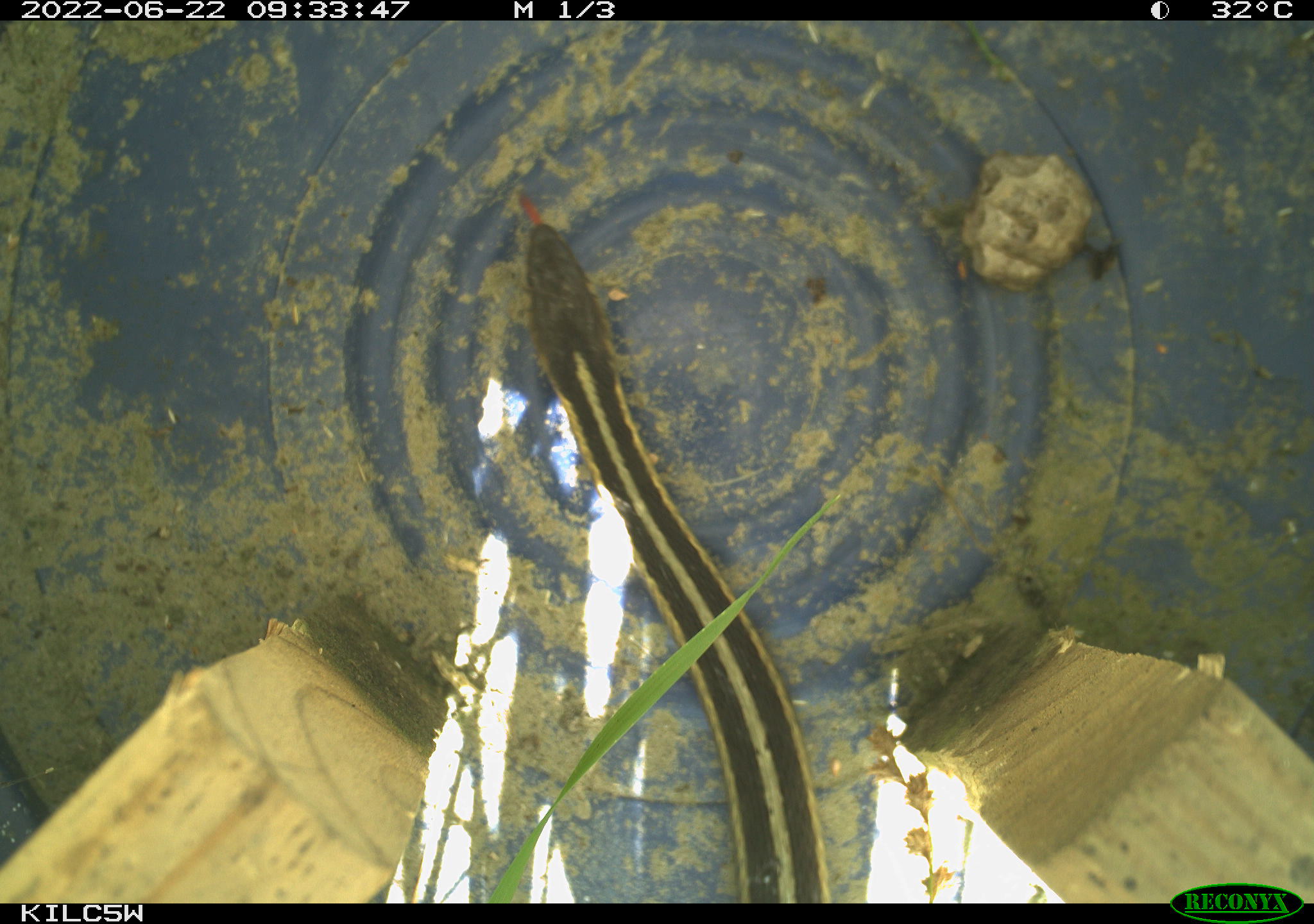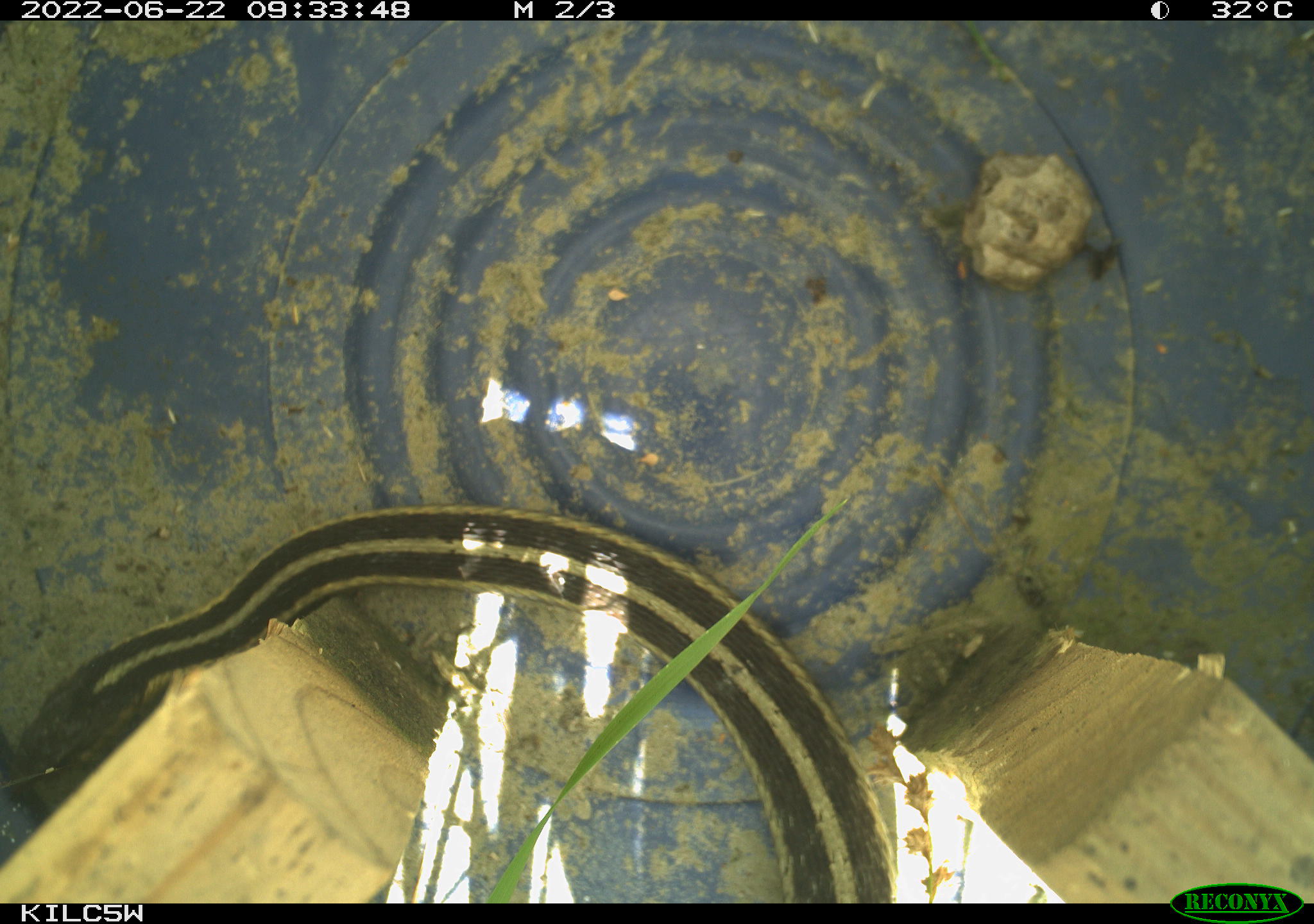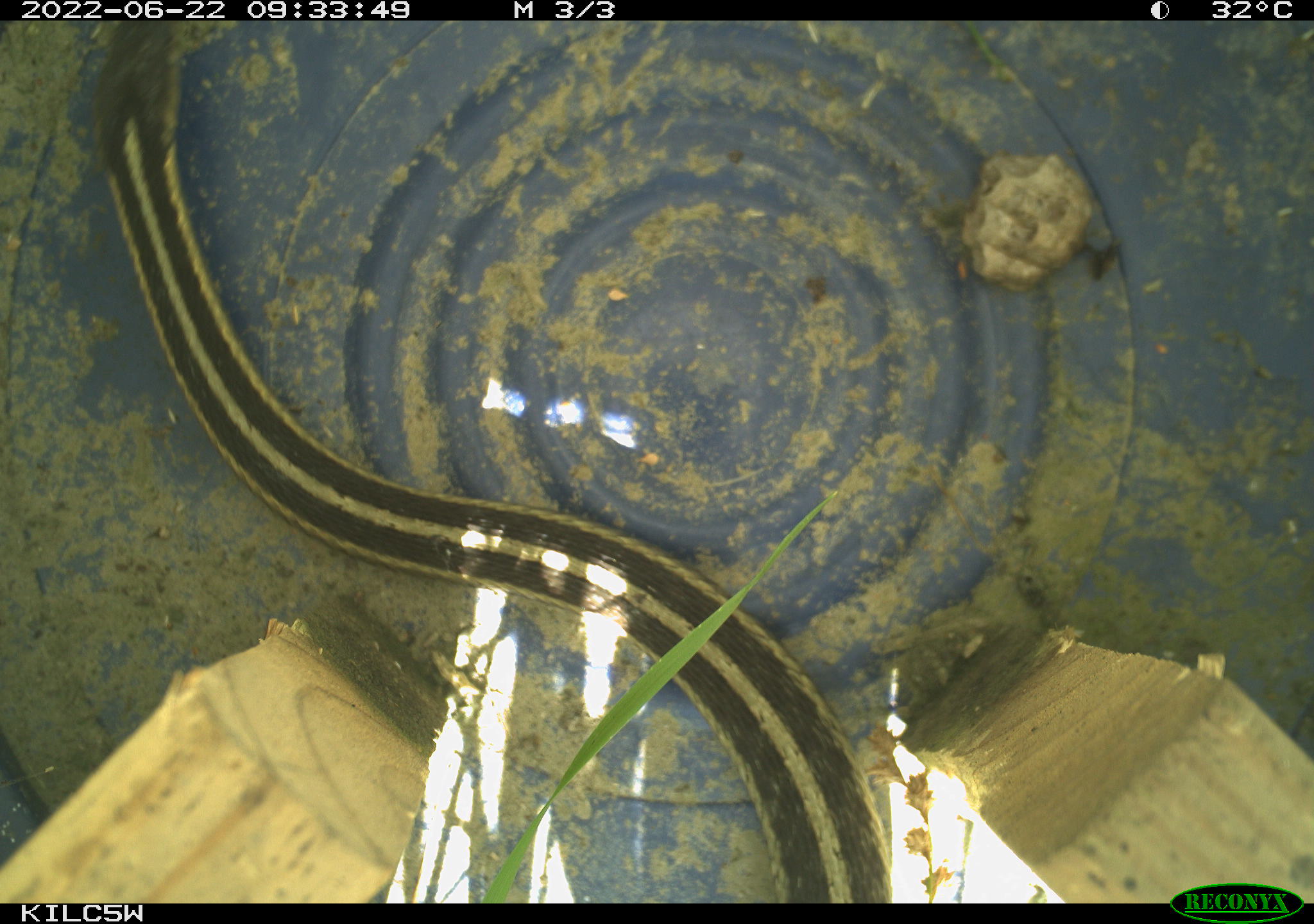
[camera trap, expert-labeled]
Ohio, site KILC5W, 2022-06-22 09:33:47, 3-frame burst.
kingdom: Animalia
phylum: Chordata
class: Reptilia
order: Squamata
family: Colubridae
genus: Thamnophis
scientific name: Thamnophis sirtalis sirtalis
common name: eastern gartersnake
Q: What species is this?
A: Eastern gartersnake (Thamnophis sirtalis sirtalis).